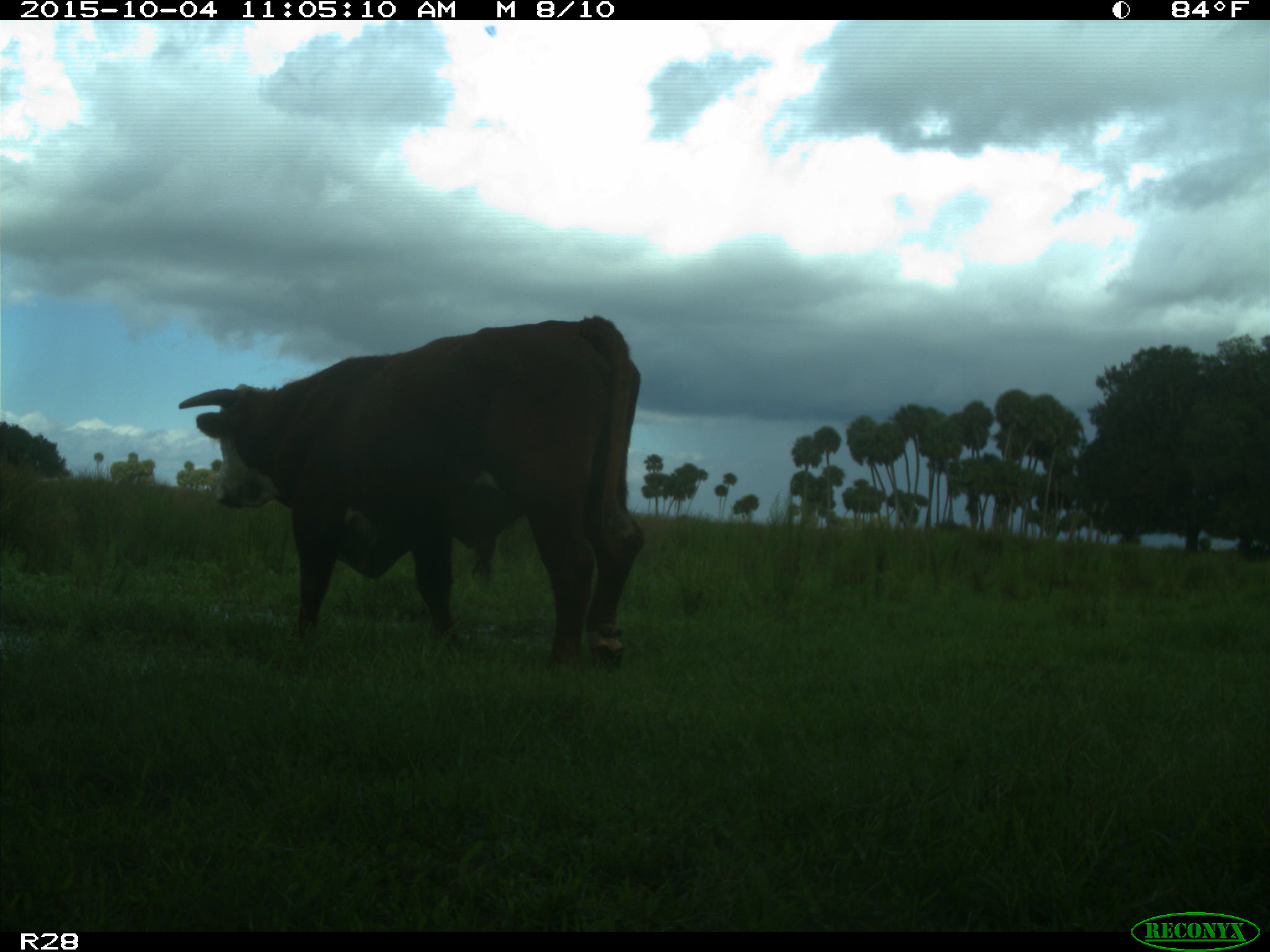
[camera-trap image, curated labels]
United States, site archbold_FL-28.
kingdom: Animalia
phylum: Chordata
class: Mammalia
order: Artiodactyla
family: Bovidae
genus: Bos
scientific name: Bos taurus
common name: domestic cow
Bos taurus (domestic cow).